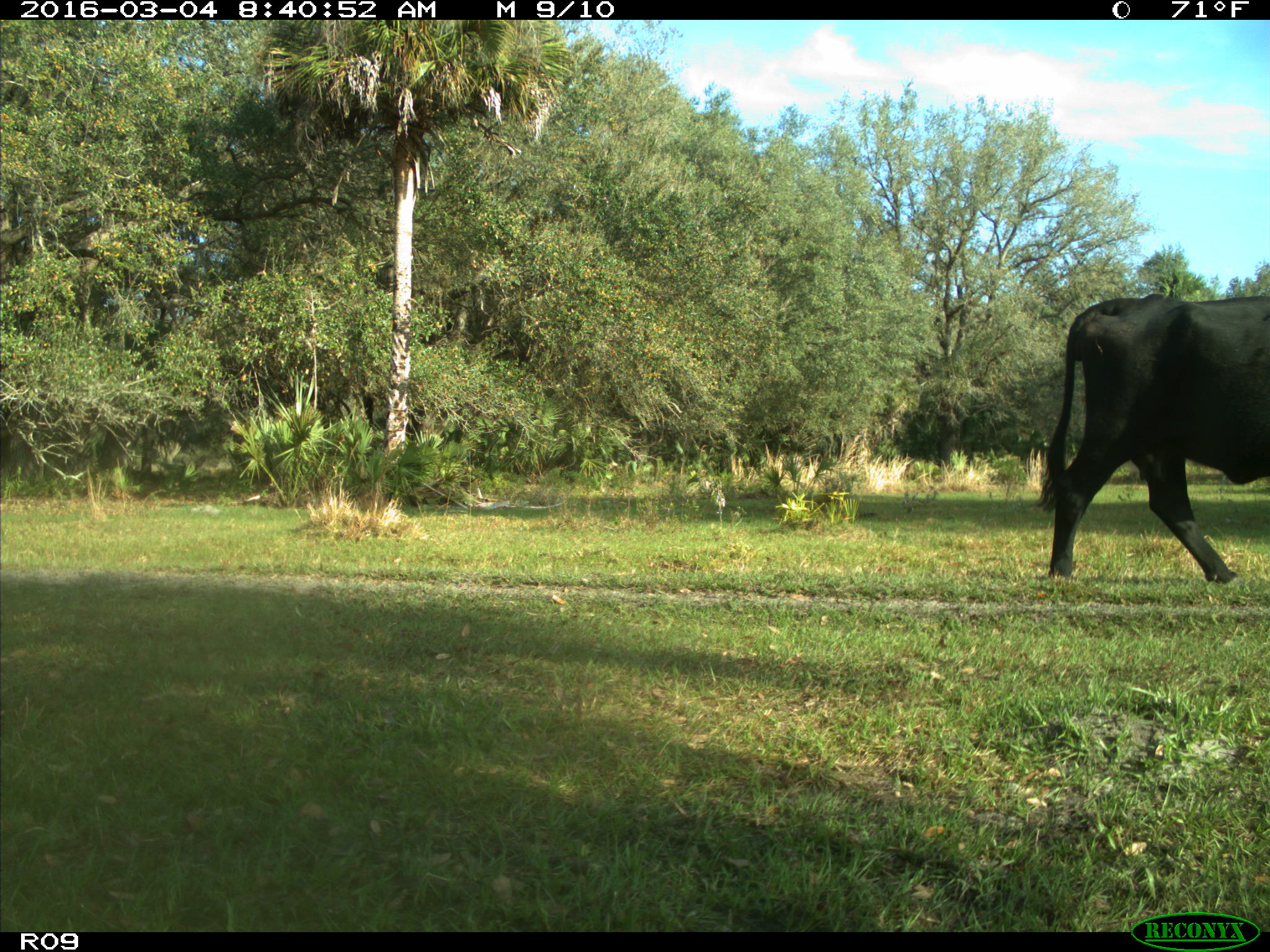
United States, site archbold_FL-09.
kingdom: Animalia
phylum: Chordata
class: Mammalia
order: Artiodactyla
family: Bovidae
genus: Bos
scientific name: Bos taurus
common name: domestic cow